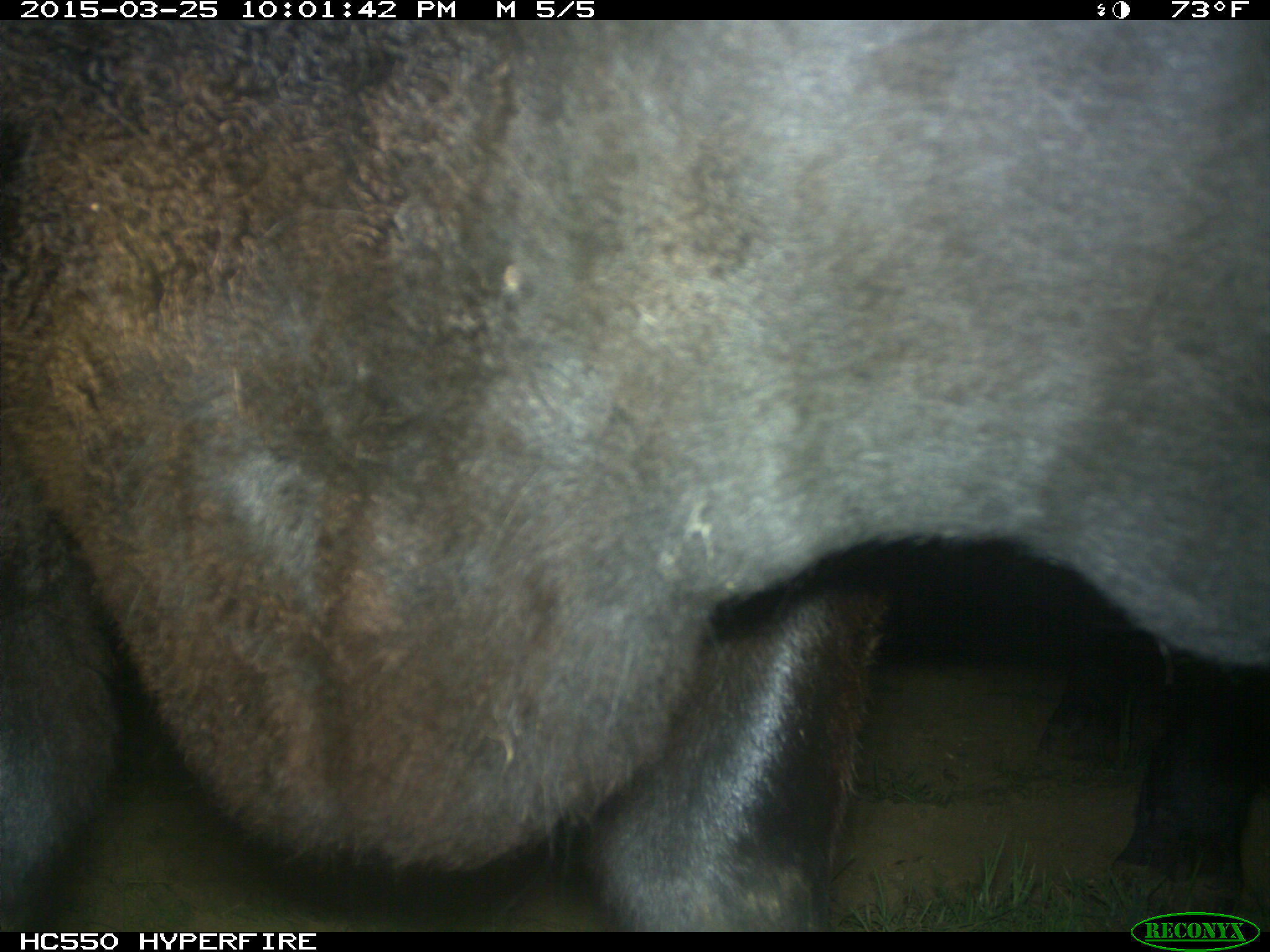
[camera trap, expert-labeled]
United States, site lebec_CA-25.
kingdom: Animalia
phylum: Chordata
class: Mammalia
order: Artiodactyla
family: Bovidae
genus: Bos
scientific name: Bos taurus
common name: domestic cow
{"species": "Bos taurus (domestic cow)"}